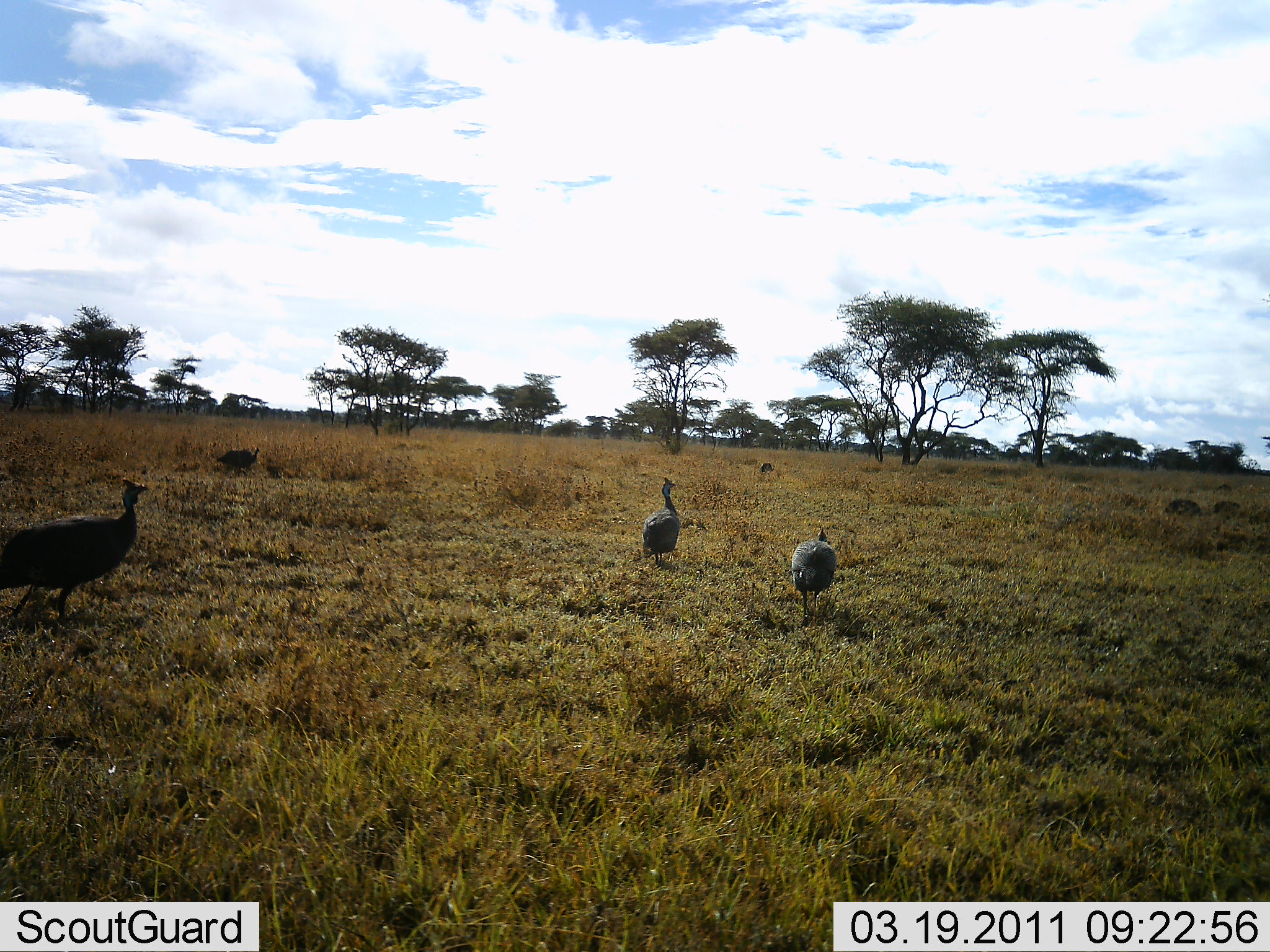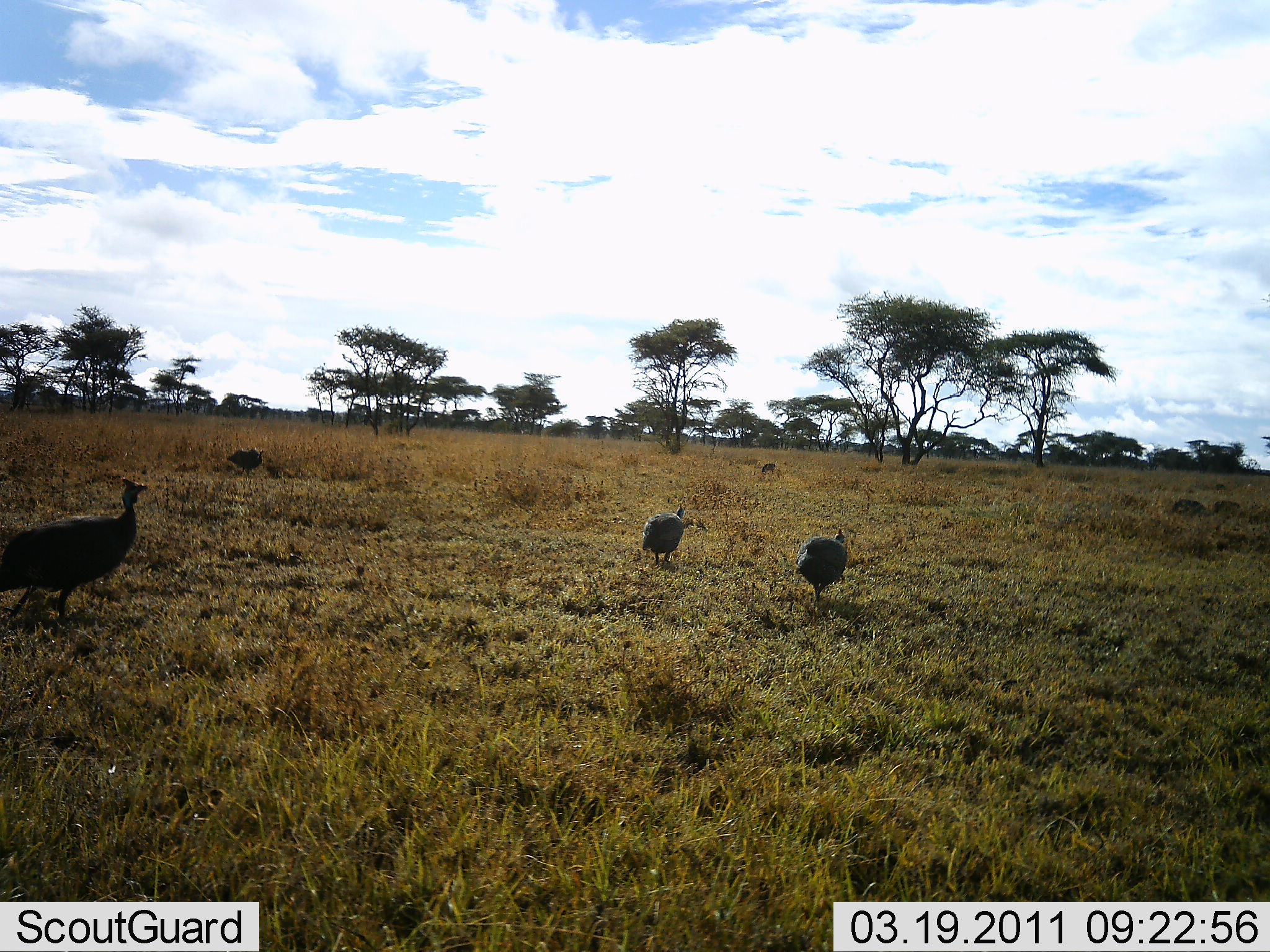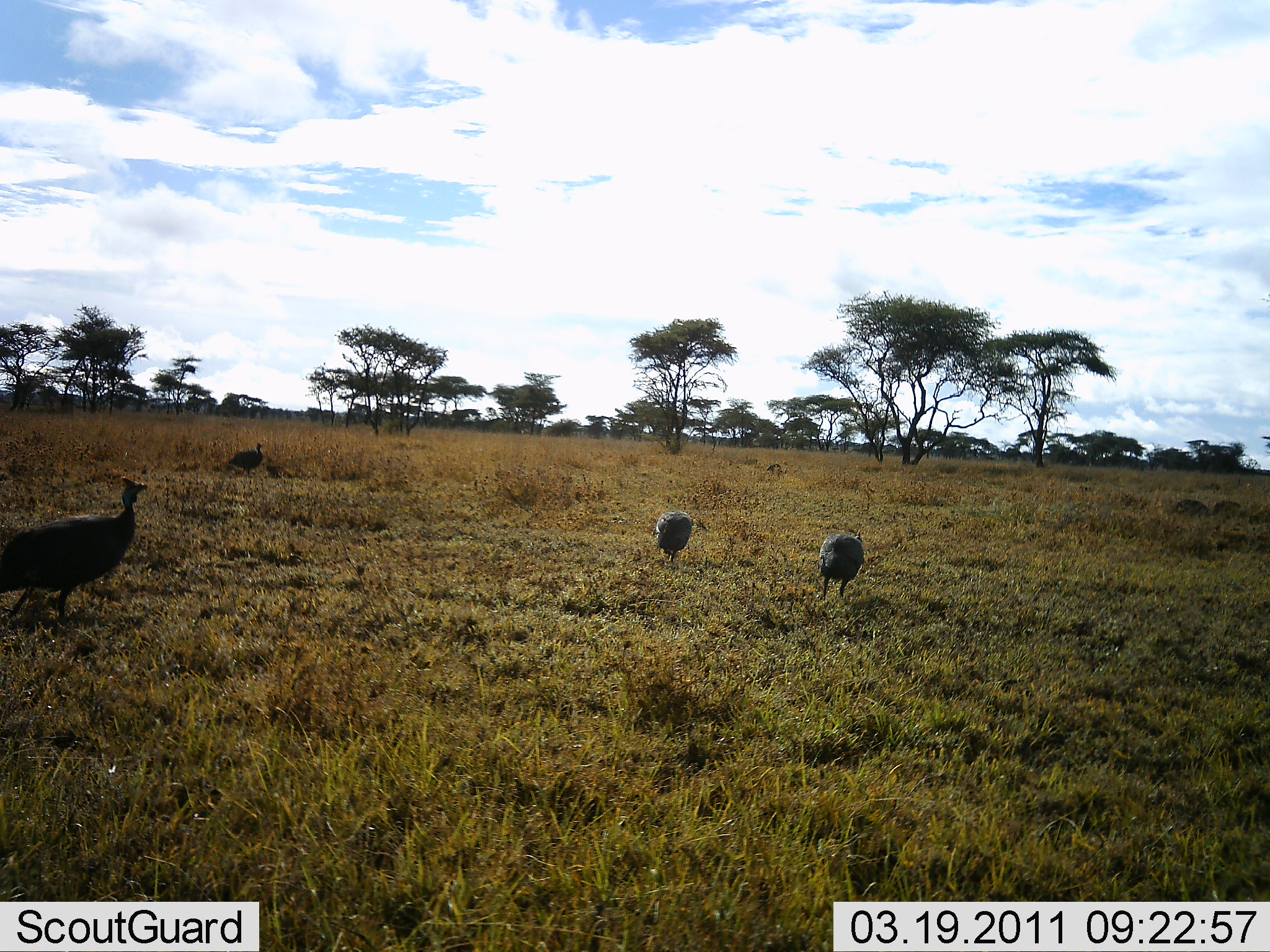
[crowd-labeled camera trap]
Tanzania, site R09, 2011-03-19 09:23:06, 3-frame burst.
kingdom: Animalia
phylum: Chordata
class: Aves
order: Galliformes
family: Numididae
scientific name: Numididae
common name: guinea fowl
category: guineafowl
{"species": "guineafowl (guinea fowl) (Numididae)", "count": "7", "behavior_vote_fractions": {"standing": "38%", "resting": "0%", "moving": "62%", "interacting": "0%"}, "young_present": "0%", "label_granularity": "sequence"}